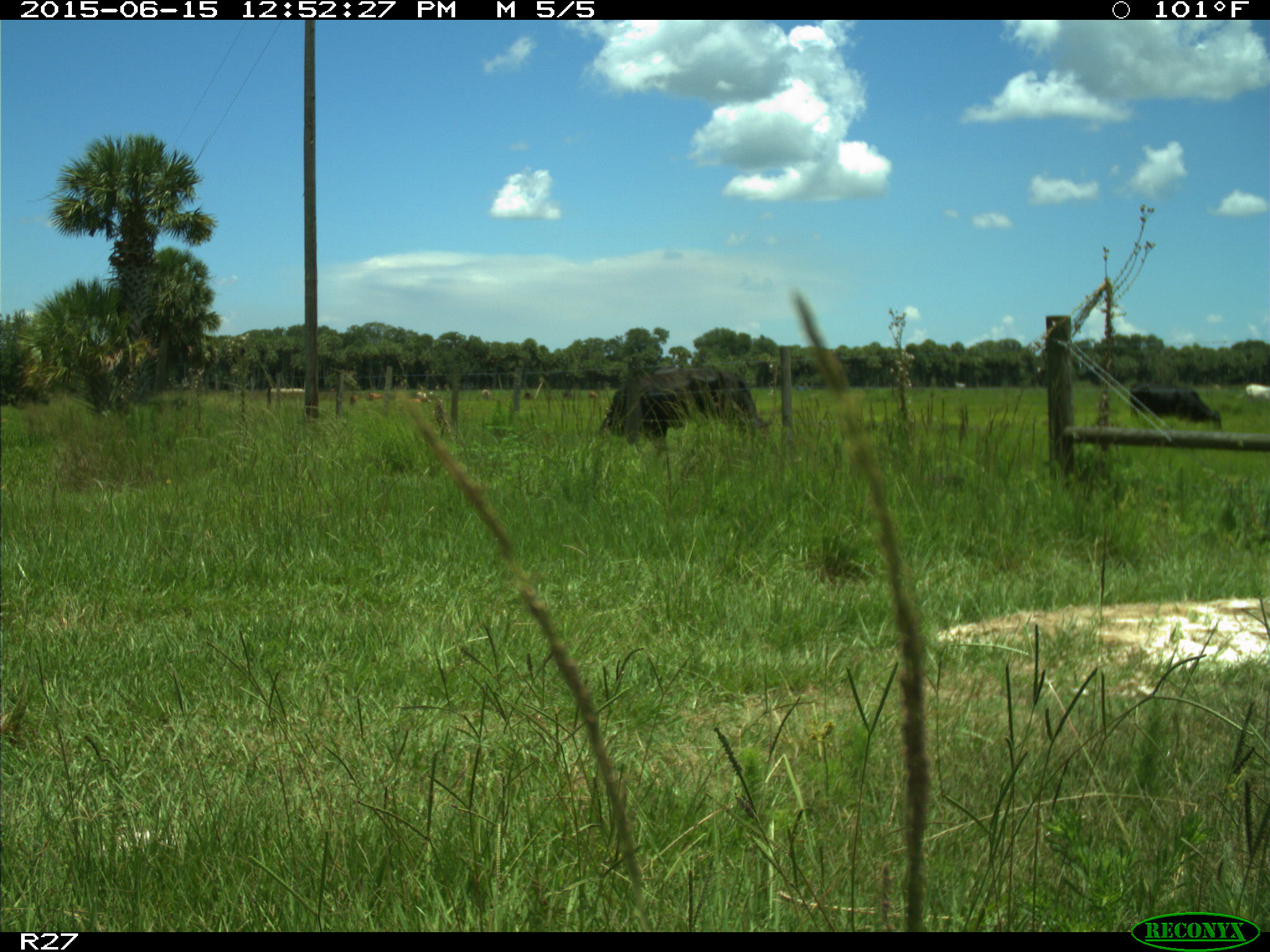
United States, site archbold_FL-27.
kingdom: Animalia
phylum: Chordata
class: Mammalia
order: Artiodactyla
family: Bovidae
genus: Bos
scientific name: Bos taurus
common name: domestic cow